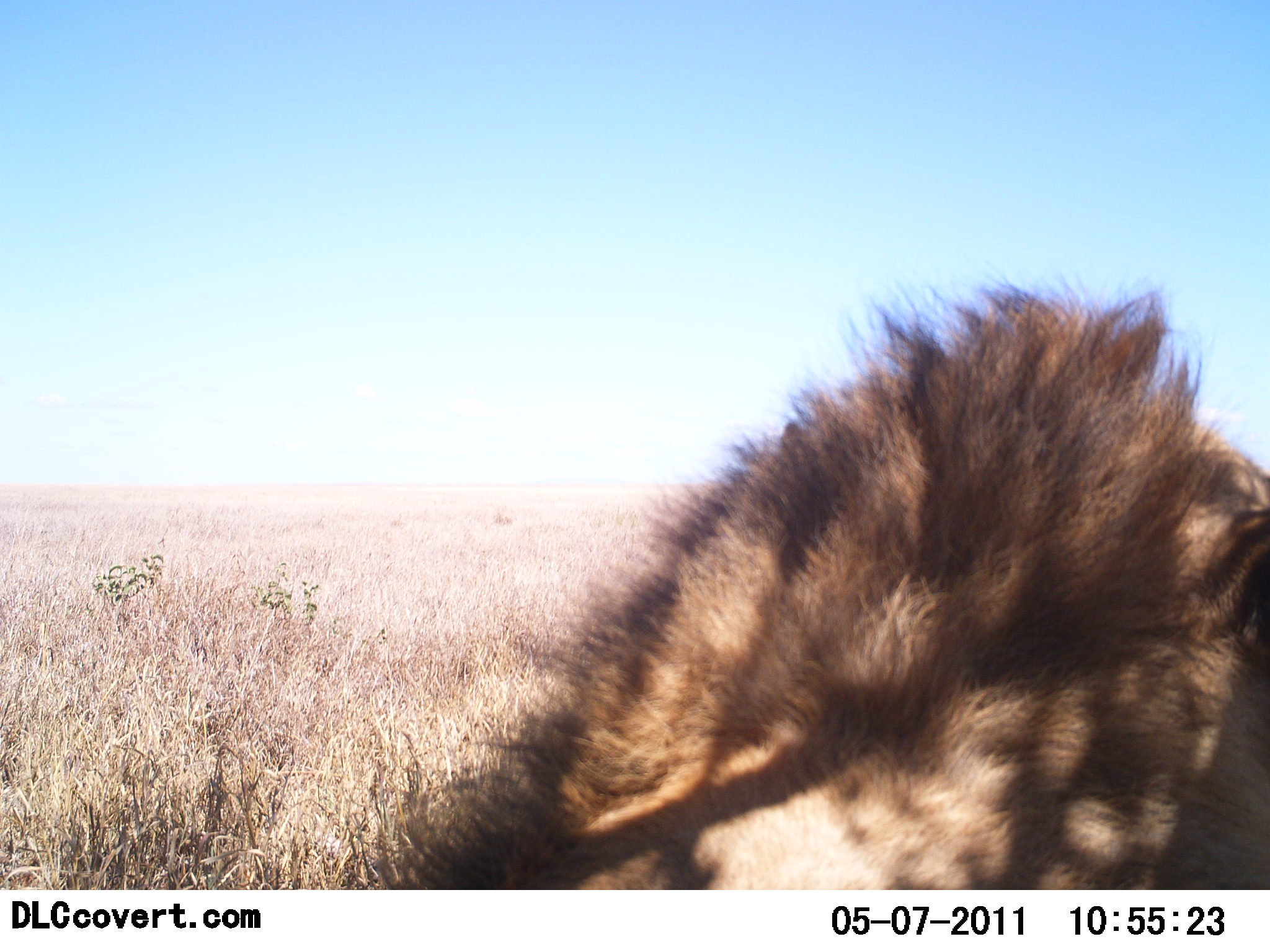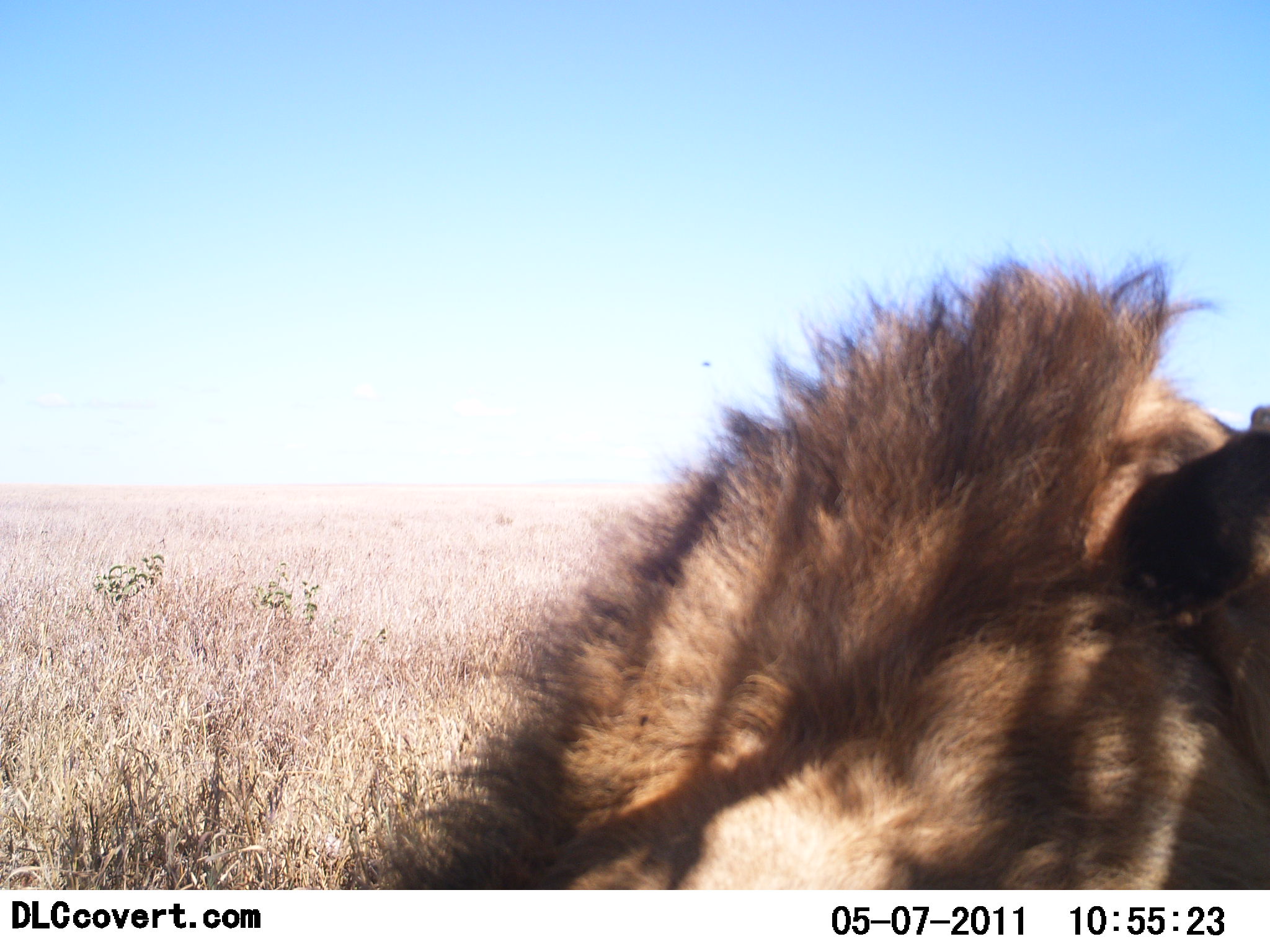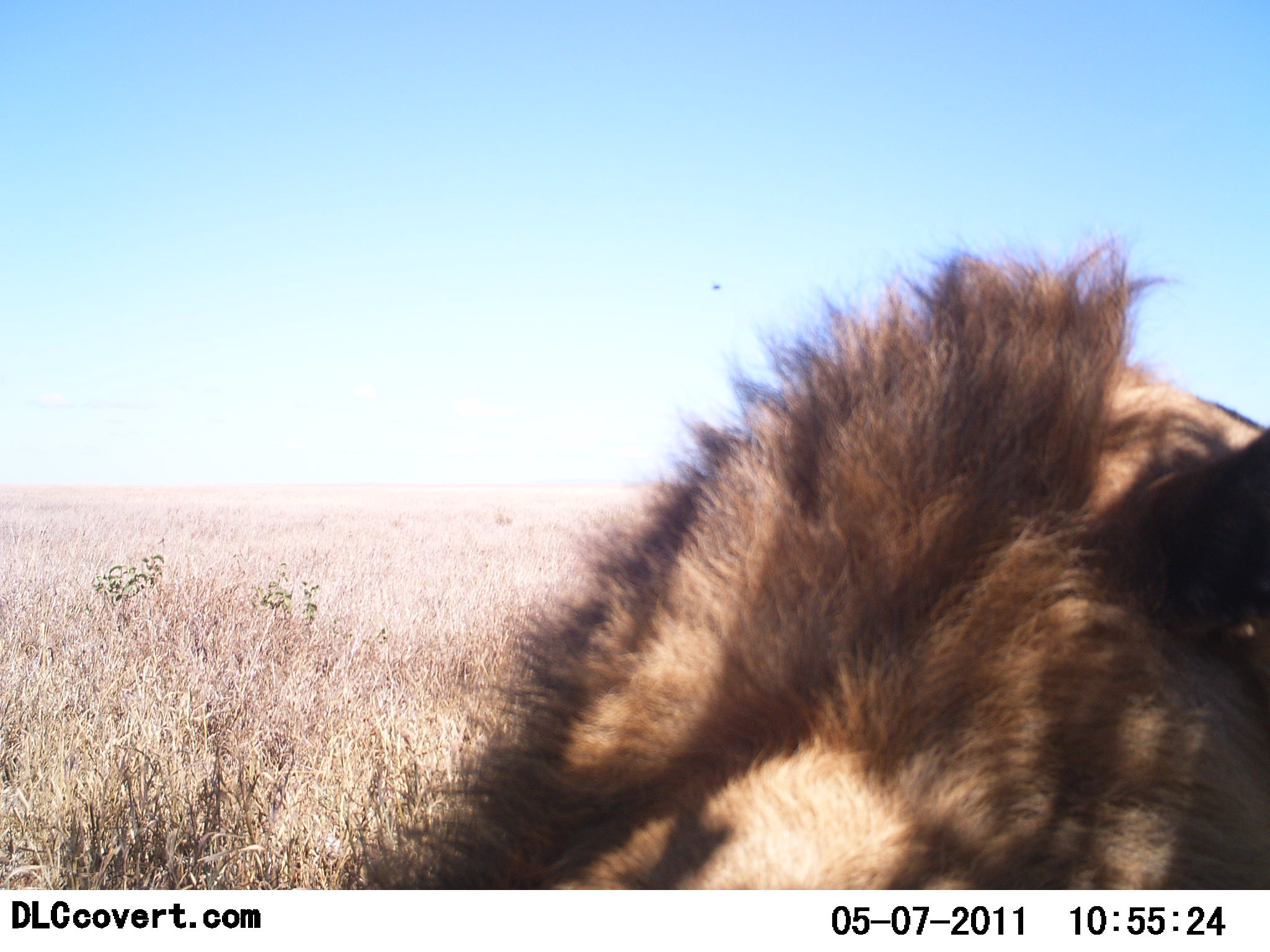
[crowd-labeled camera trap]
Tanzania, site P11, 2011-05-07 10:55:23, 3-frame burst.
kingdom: Animalia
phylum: Chordata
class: Mammalia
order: Carnivora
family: Felidae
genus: Panthera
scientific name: Panthera leo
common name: lion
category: lionmale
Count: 1.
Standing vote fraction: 10%.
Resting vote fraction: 80%.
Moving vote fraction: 10%.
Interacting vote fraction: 0%.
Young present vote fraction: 0%.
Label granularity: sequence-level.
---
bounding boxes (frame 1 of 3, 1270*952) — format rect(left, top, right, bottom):
animal: rect(376, 274, 1269, 889)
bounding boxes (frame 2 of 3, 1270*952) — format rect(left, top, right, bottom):
animal: rect(350, 250, 1269, 889)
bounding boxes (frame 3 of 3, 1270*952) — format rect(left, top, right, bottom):
animal: rect(362, 234, 1269, 889)